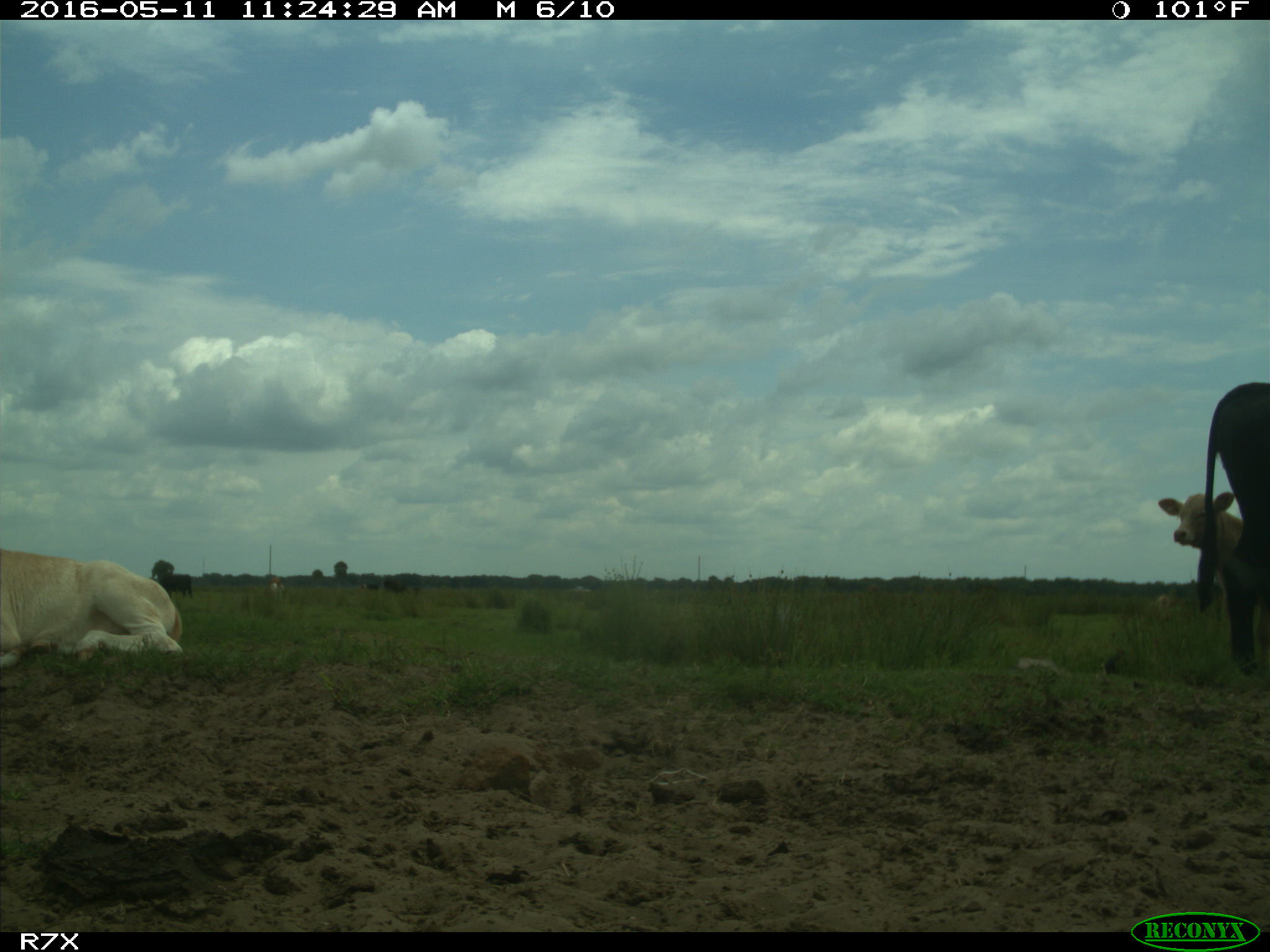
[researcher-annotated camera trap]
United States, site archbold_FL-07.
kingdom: Animalia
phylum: Chordata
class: Mammalia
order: Artiodactyla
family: Bovidae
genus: Bos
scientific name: Bos taurus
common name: domestic cow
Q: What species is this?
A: Bos taurus (domestic cow).